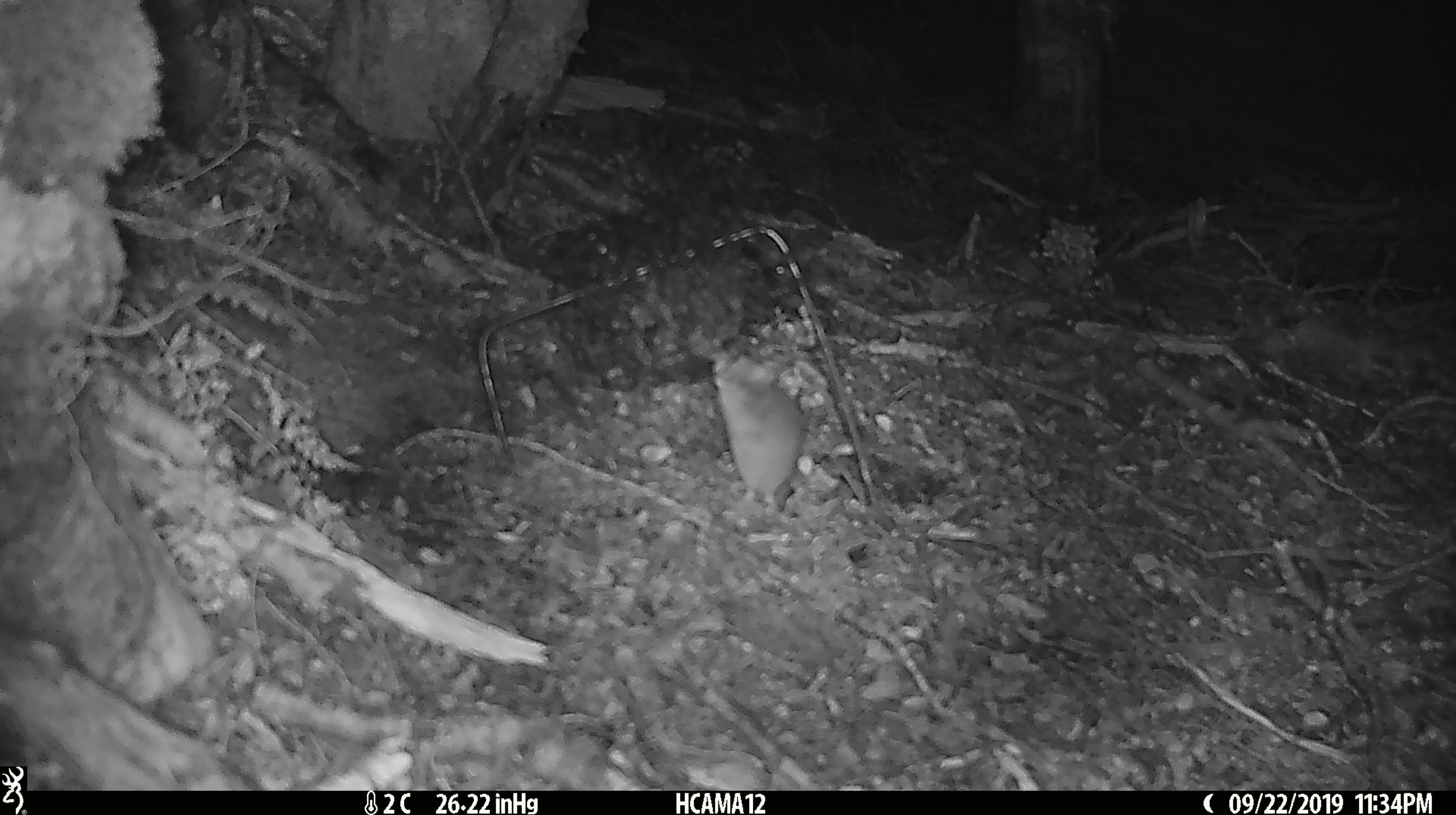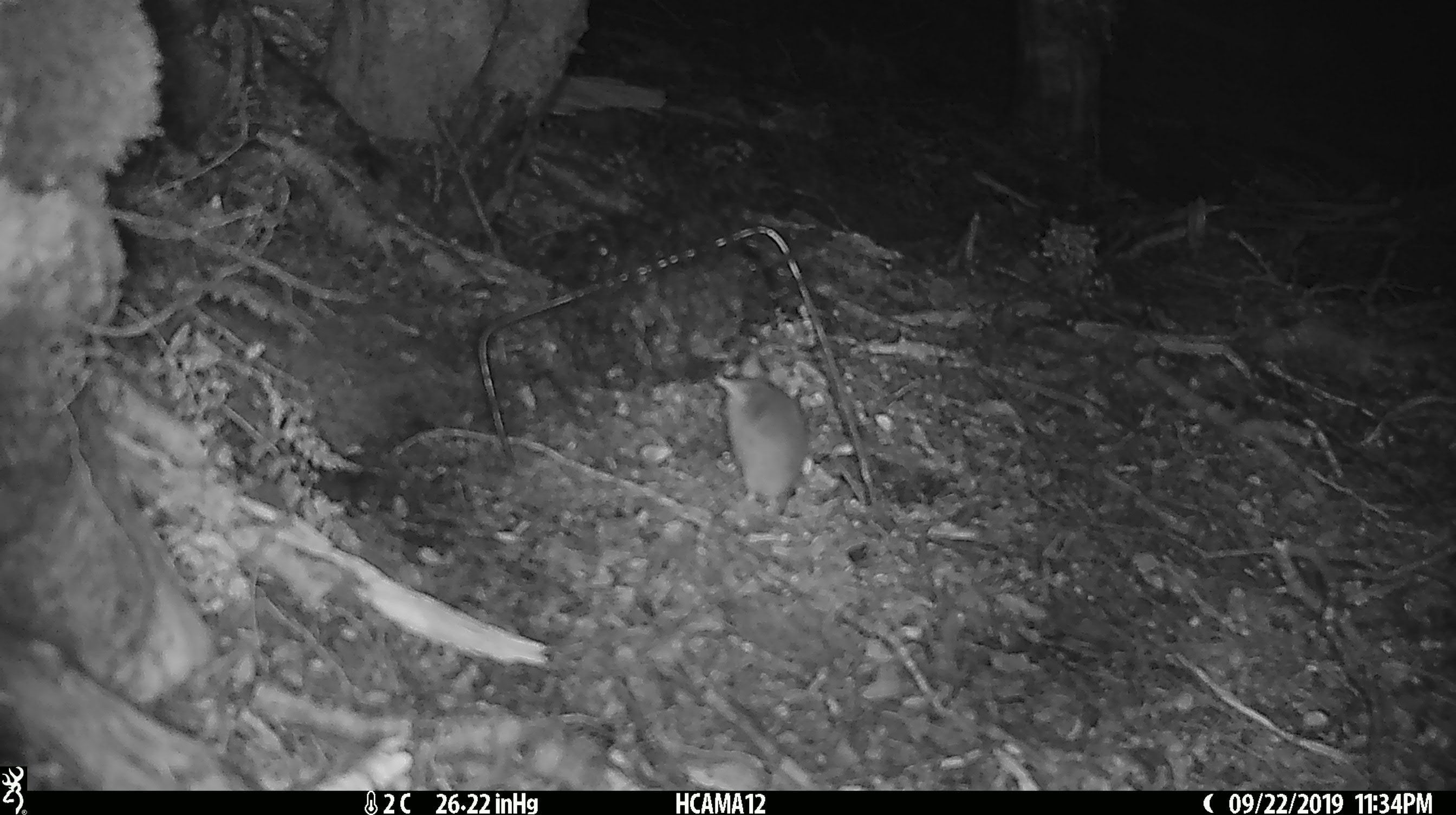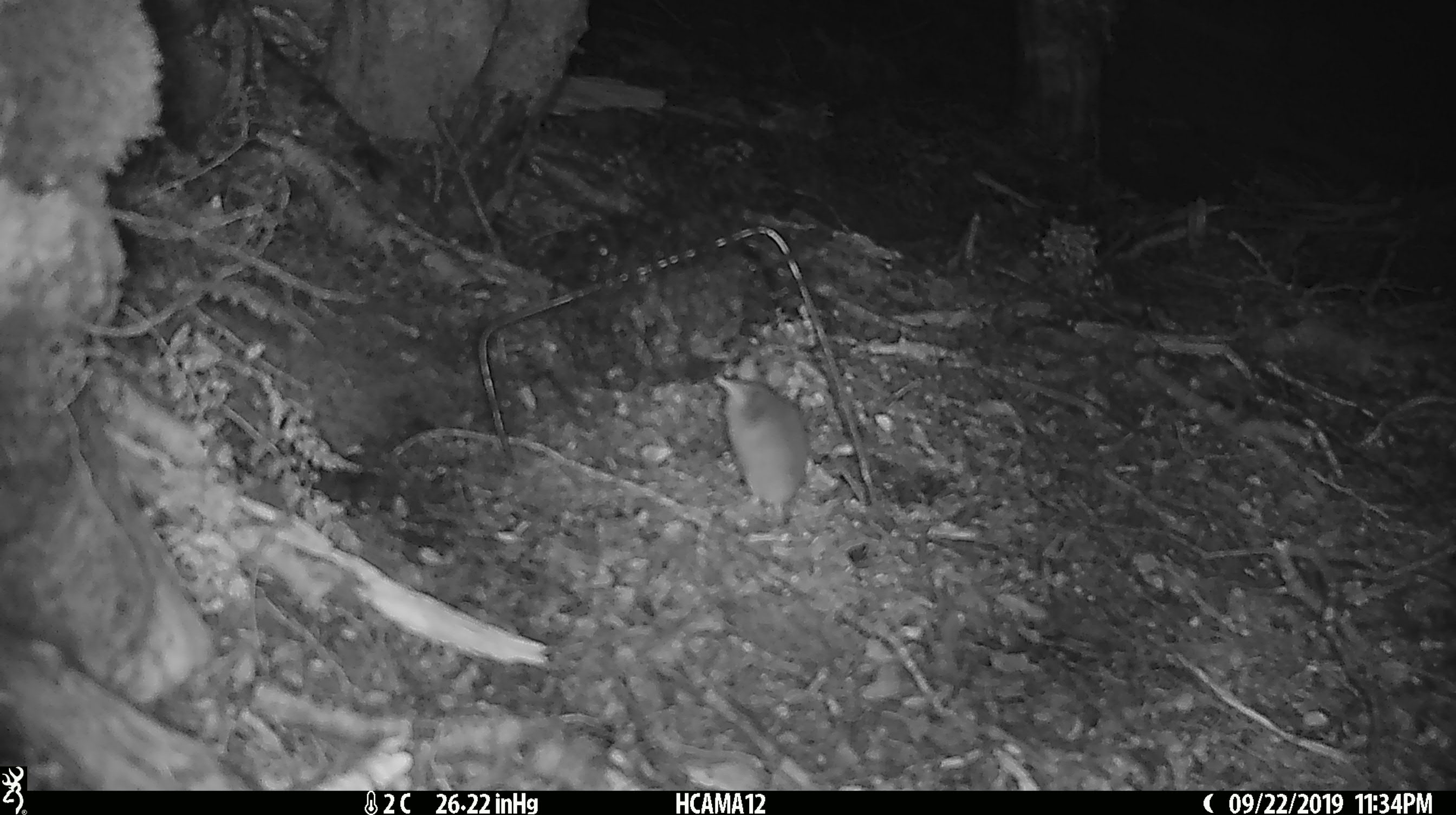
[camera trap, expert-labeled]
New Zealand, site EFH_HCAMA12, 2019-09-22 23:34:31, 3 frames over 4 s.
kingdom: Animalia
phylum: Chordata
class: Mammalia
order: Rodentia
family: Muridae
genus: Mus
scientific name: Mus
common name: mouse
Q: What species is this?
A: Mouse (Mus).